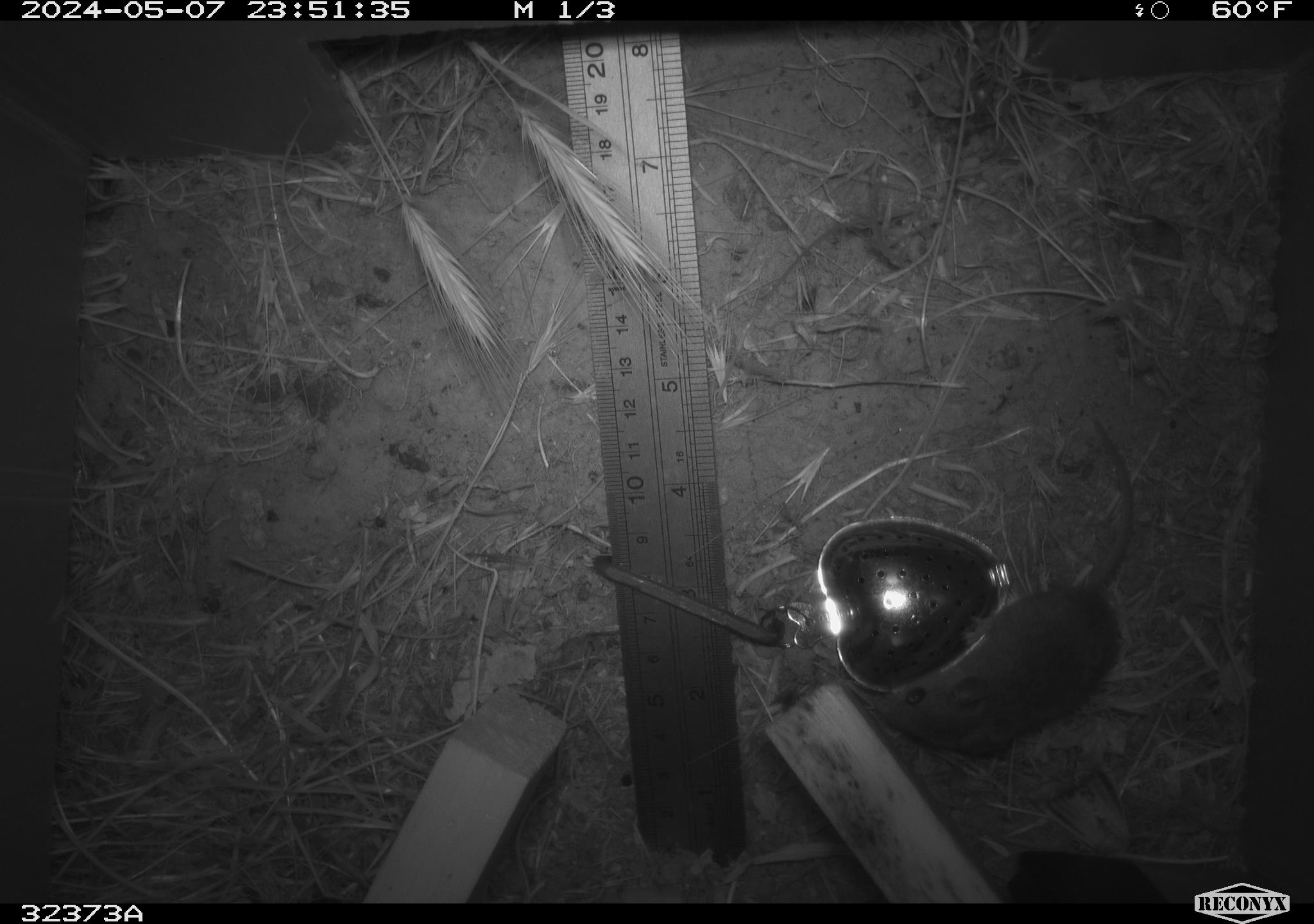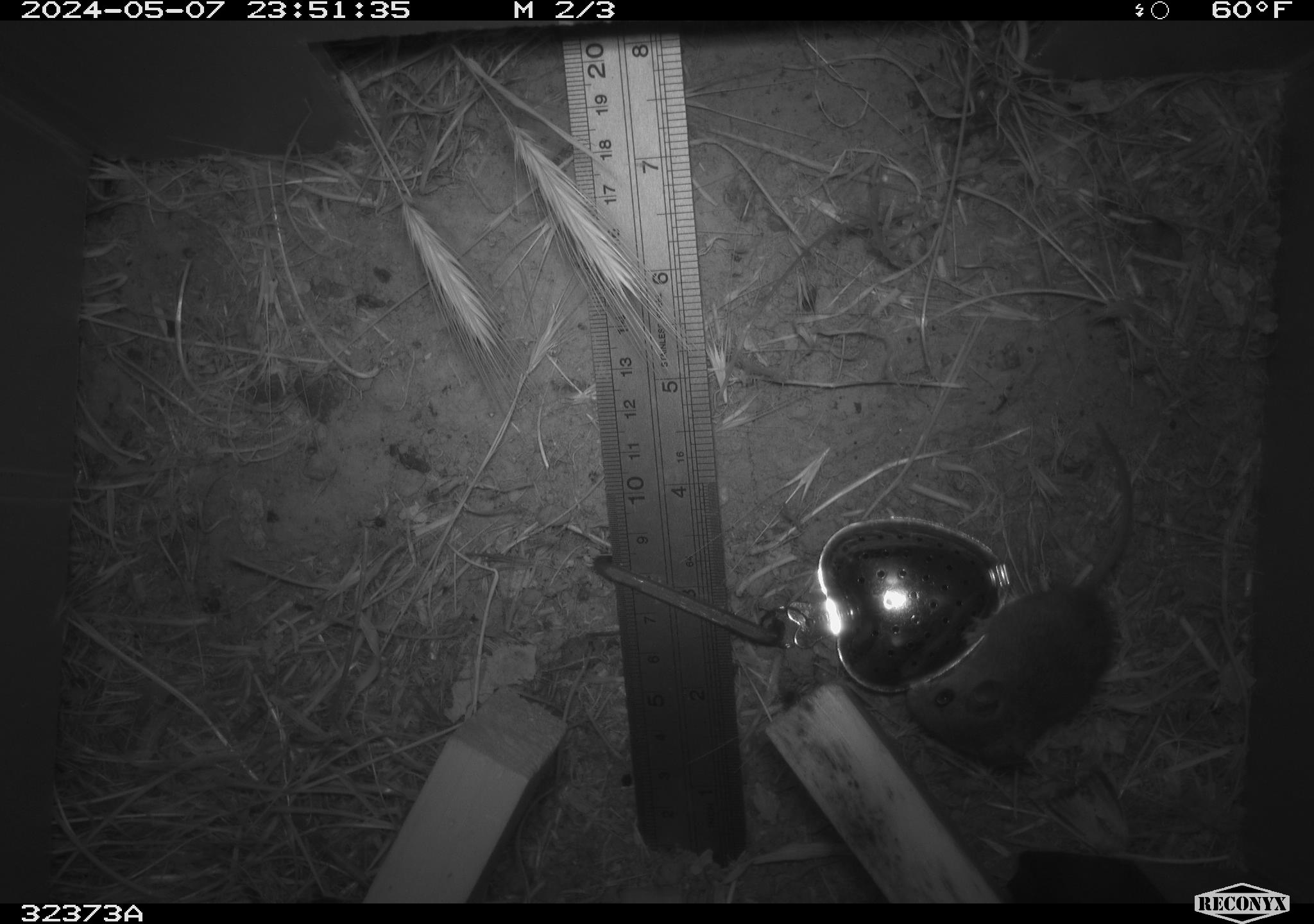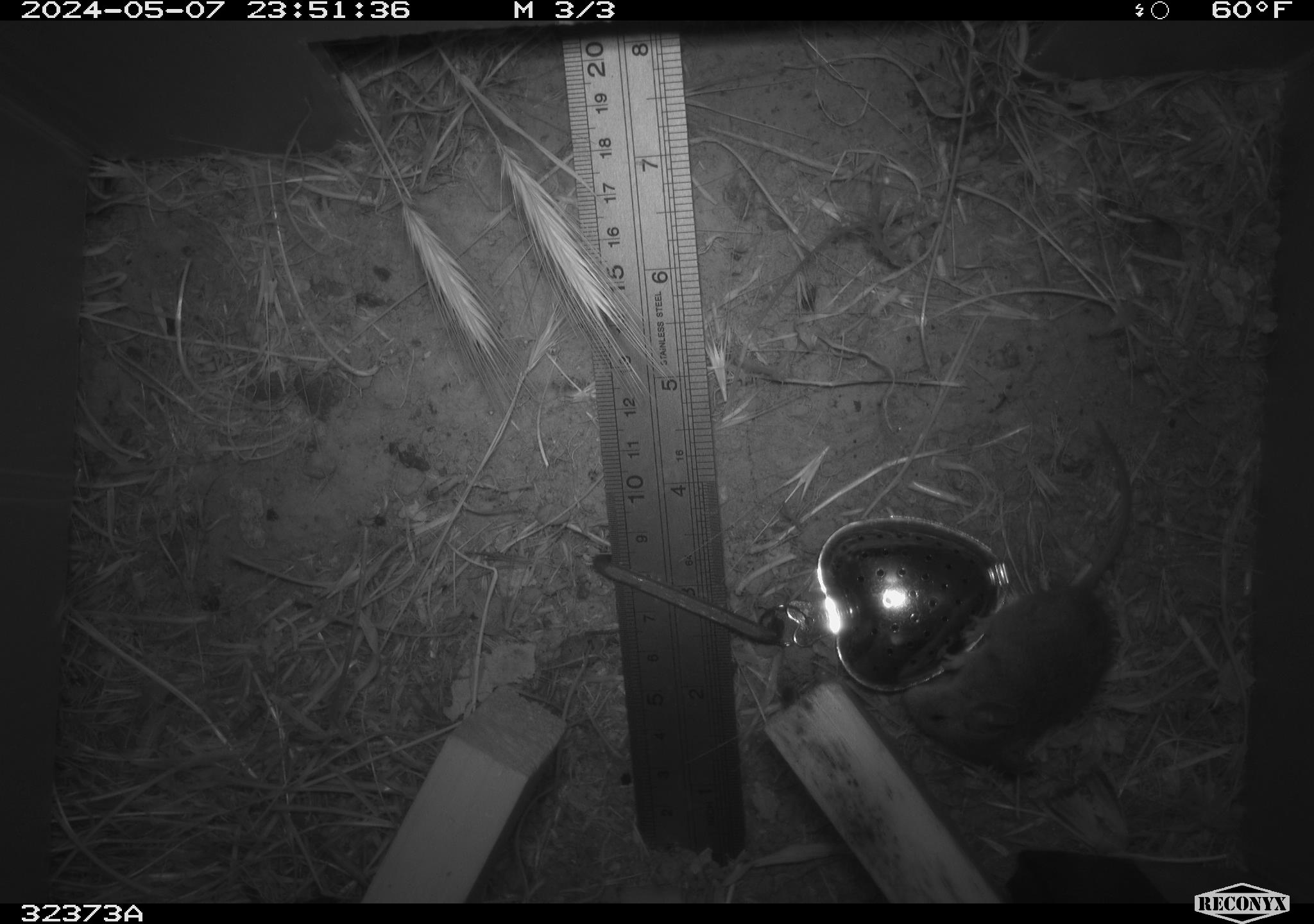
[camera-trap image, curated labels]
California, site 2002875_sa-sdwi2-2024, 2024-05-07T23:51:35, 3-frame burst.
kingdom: Animalia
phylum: Chordata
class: Mammalia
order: Rodentia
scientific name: Rodentia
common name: mouse species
Mouse species (Rodentia).